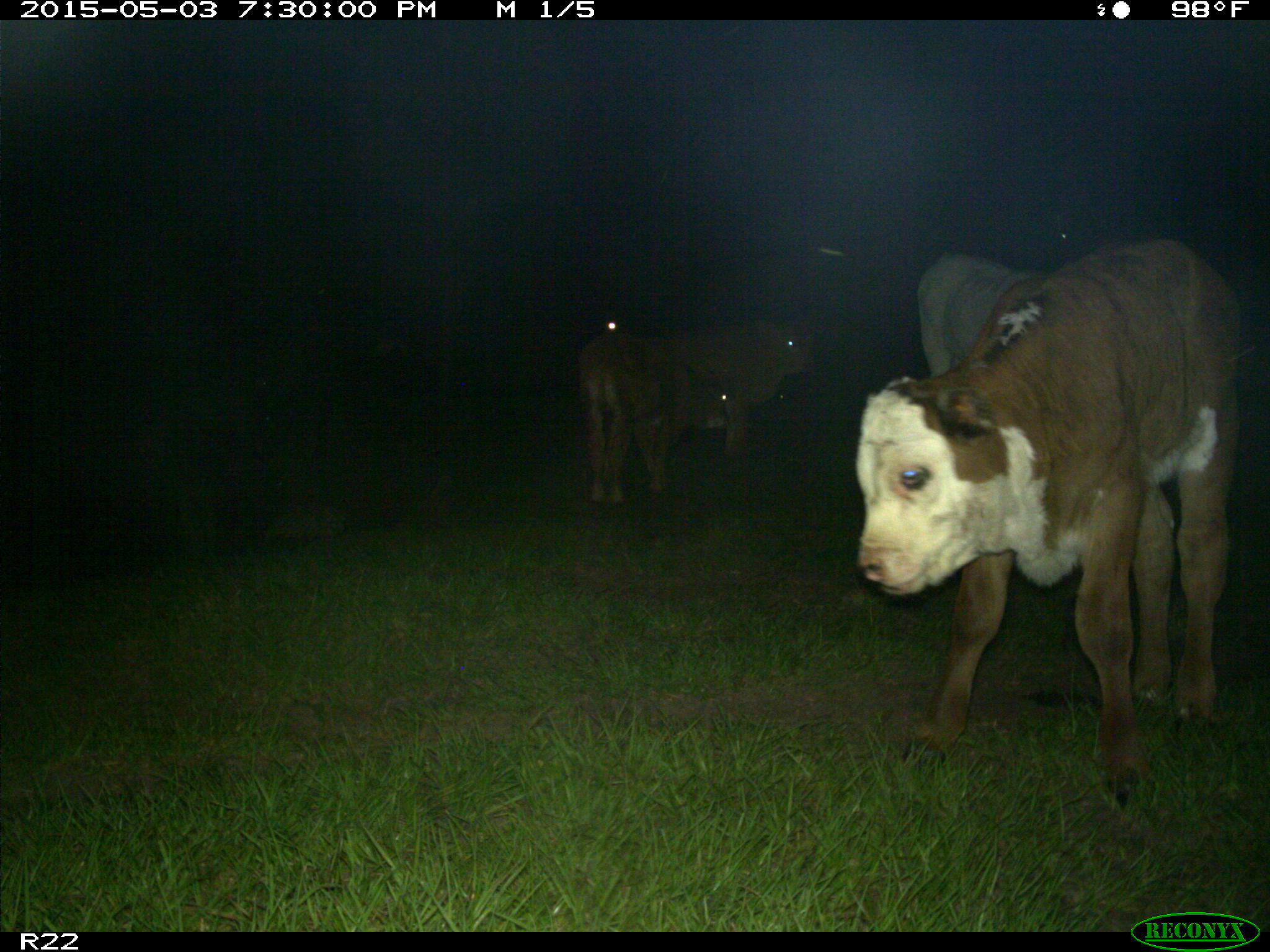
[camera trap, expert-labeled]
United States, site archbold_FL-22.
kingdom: Animalia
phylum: Chordata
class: Mammalia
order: Artiodactyla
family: Bovidae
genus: Bos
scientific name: Bos taurus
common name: domestic cow